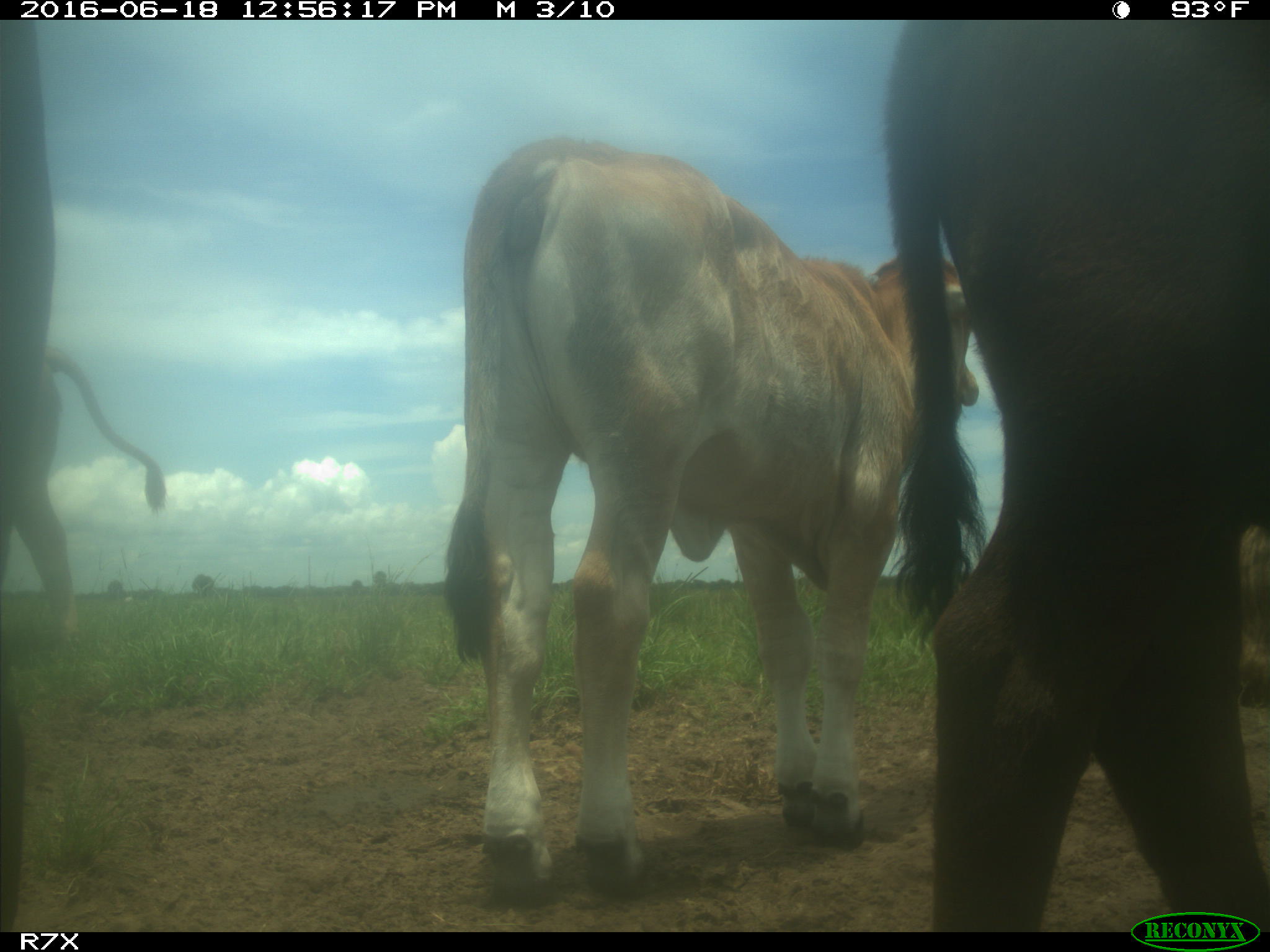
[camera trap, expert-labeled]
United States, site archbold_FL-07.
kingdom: Animalia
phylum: Chordata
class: Mammalia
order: Artiodactyla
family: Bovidae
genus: Bos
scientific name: Bos taurus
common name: domestic cow